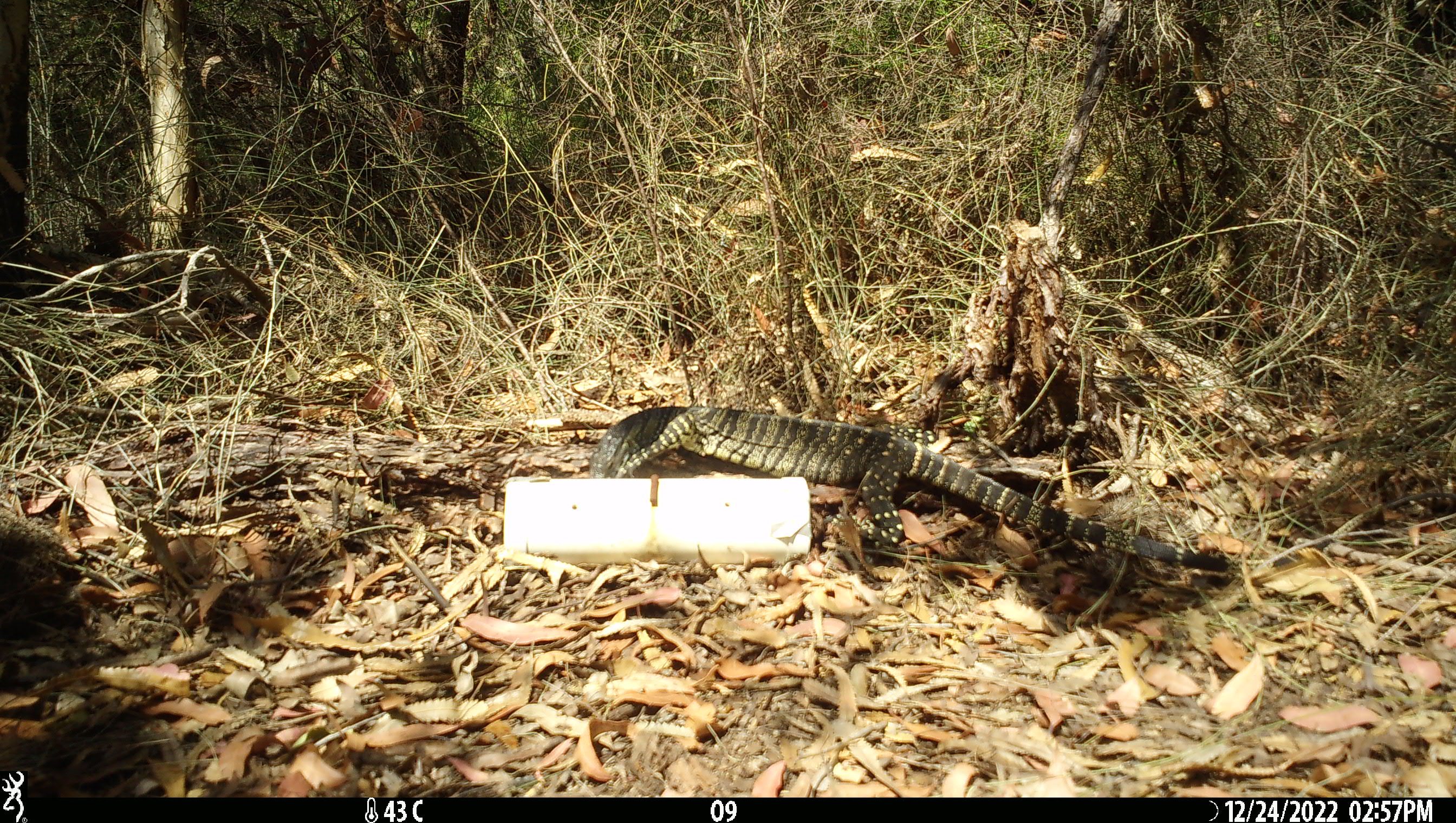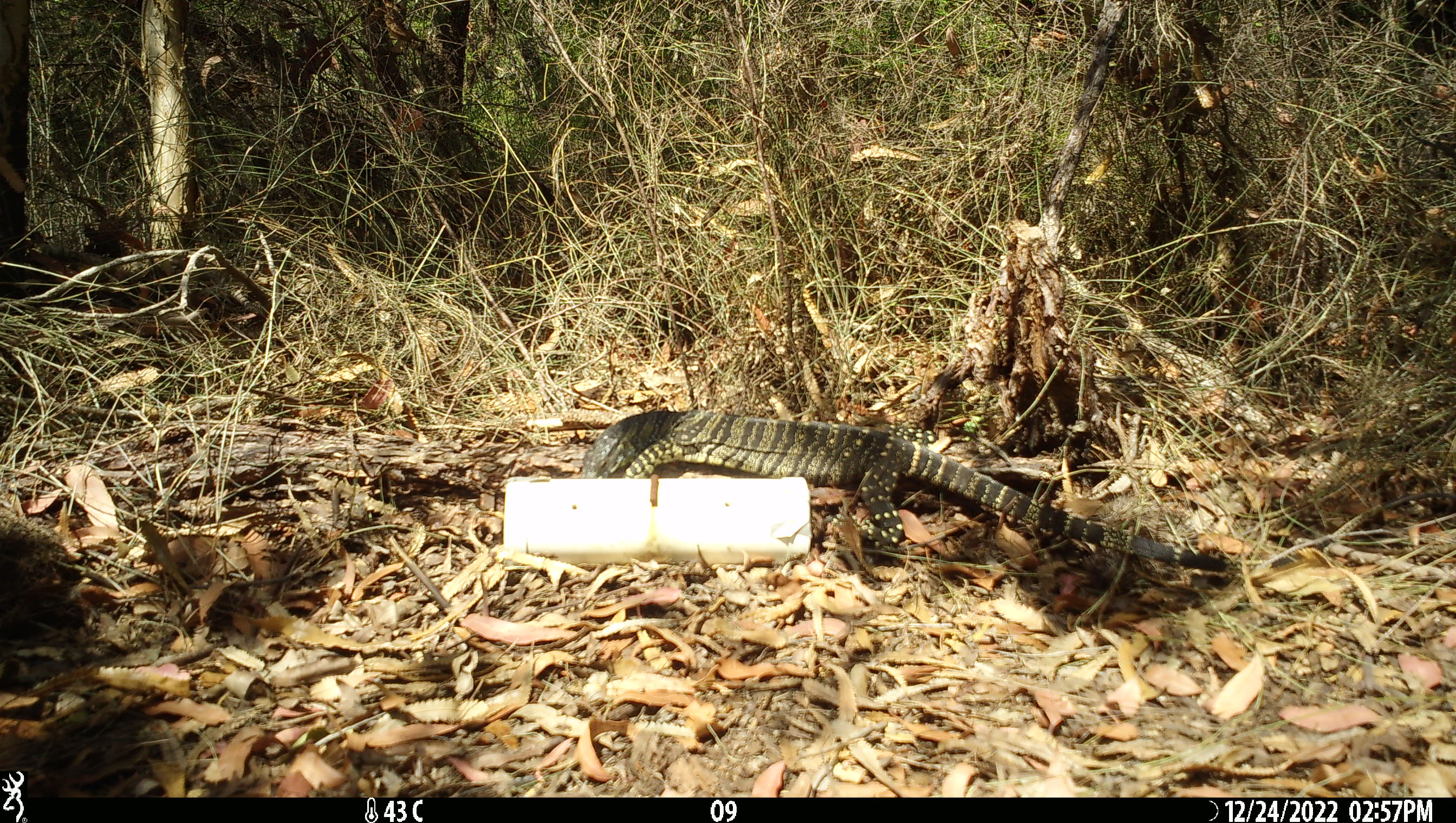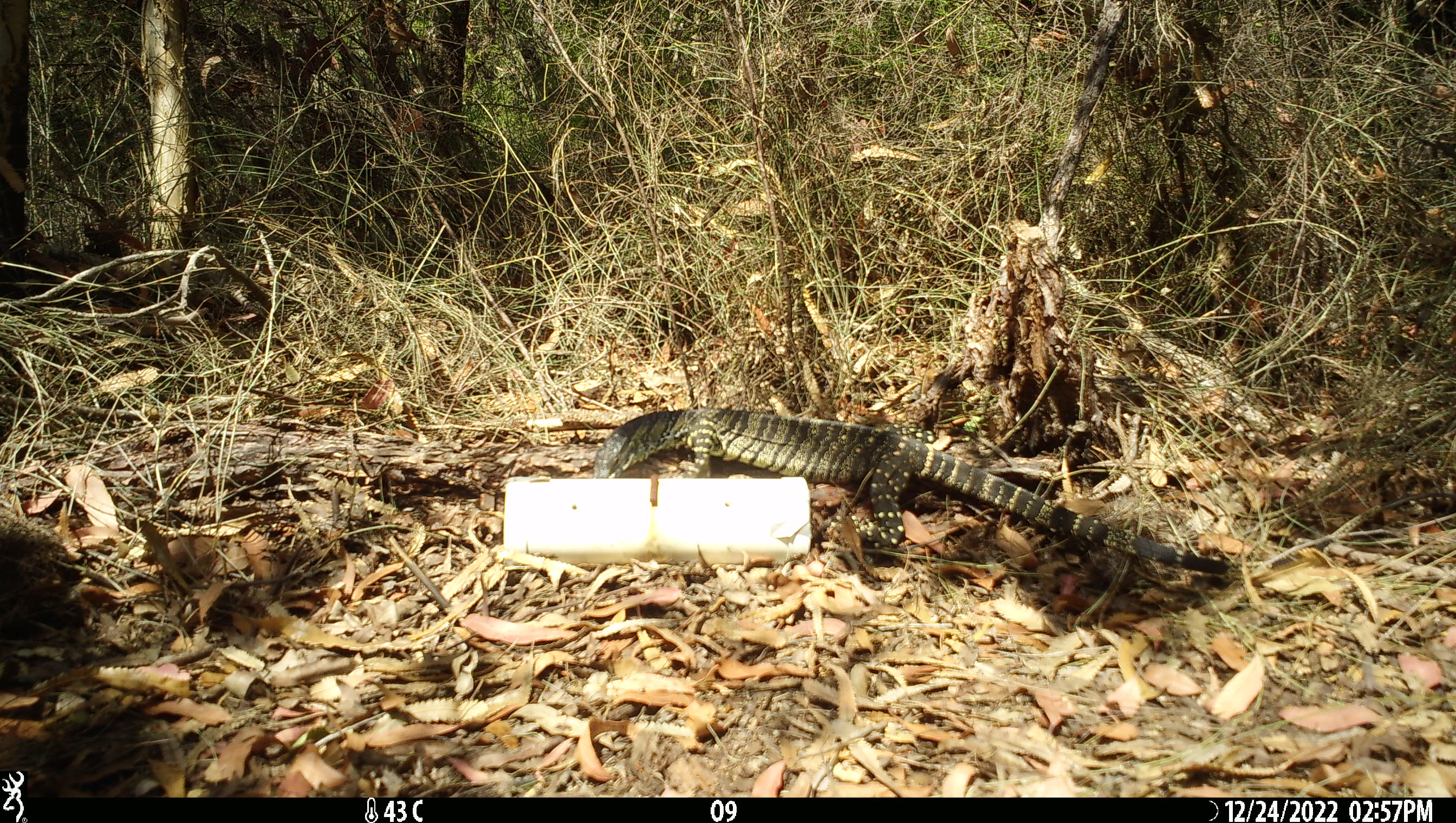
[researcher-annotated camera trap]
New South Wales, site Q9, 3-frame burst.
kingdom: Animalia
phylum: Chordata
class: Reptilia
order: Squamata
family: Varanidae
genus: Varanus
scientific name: Varanus varius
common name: lace monitor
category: goanna